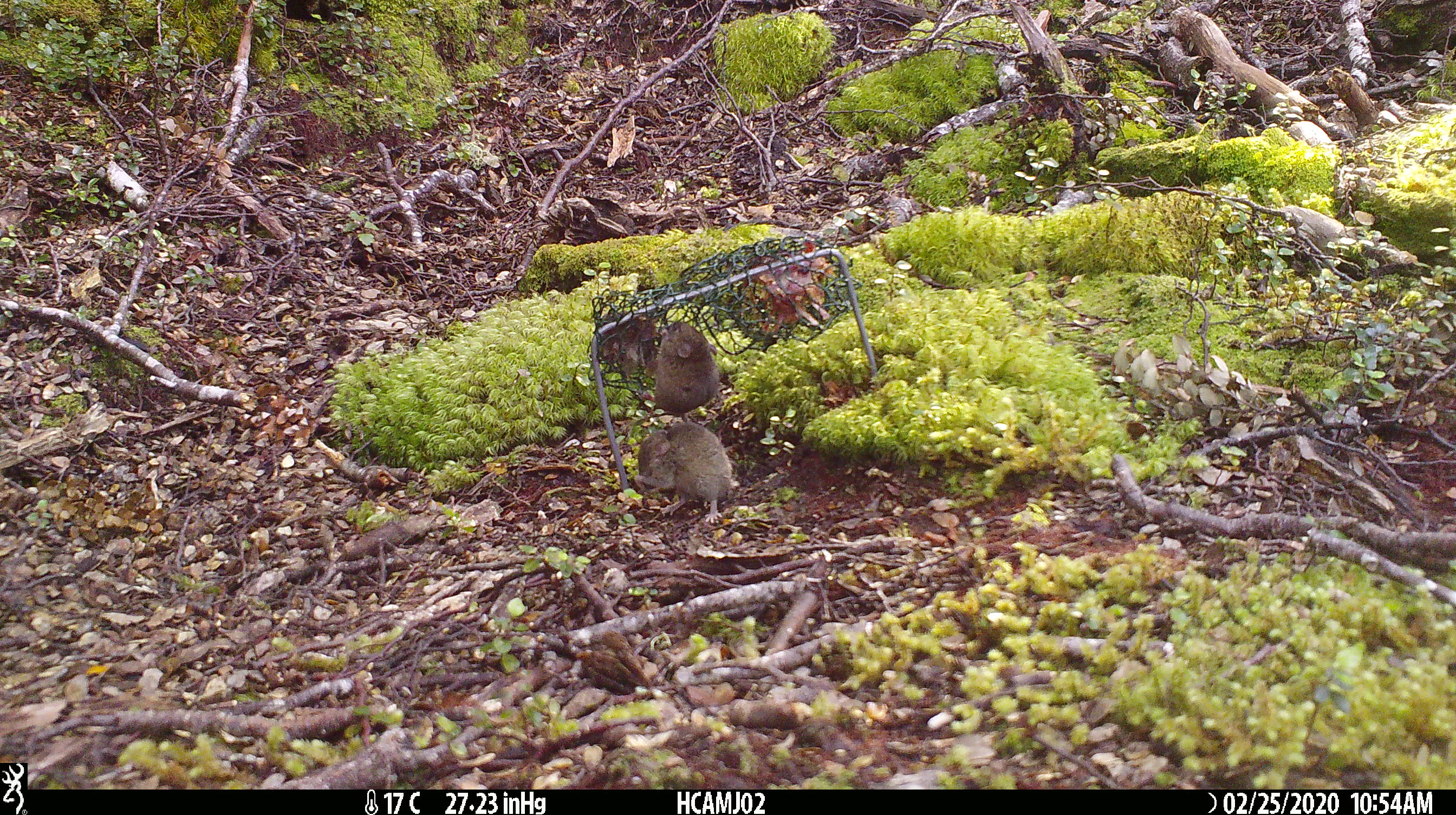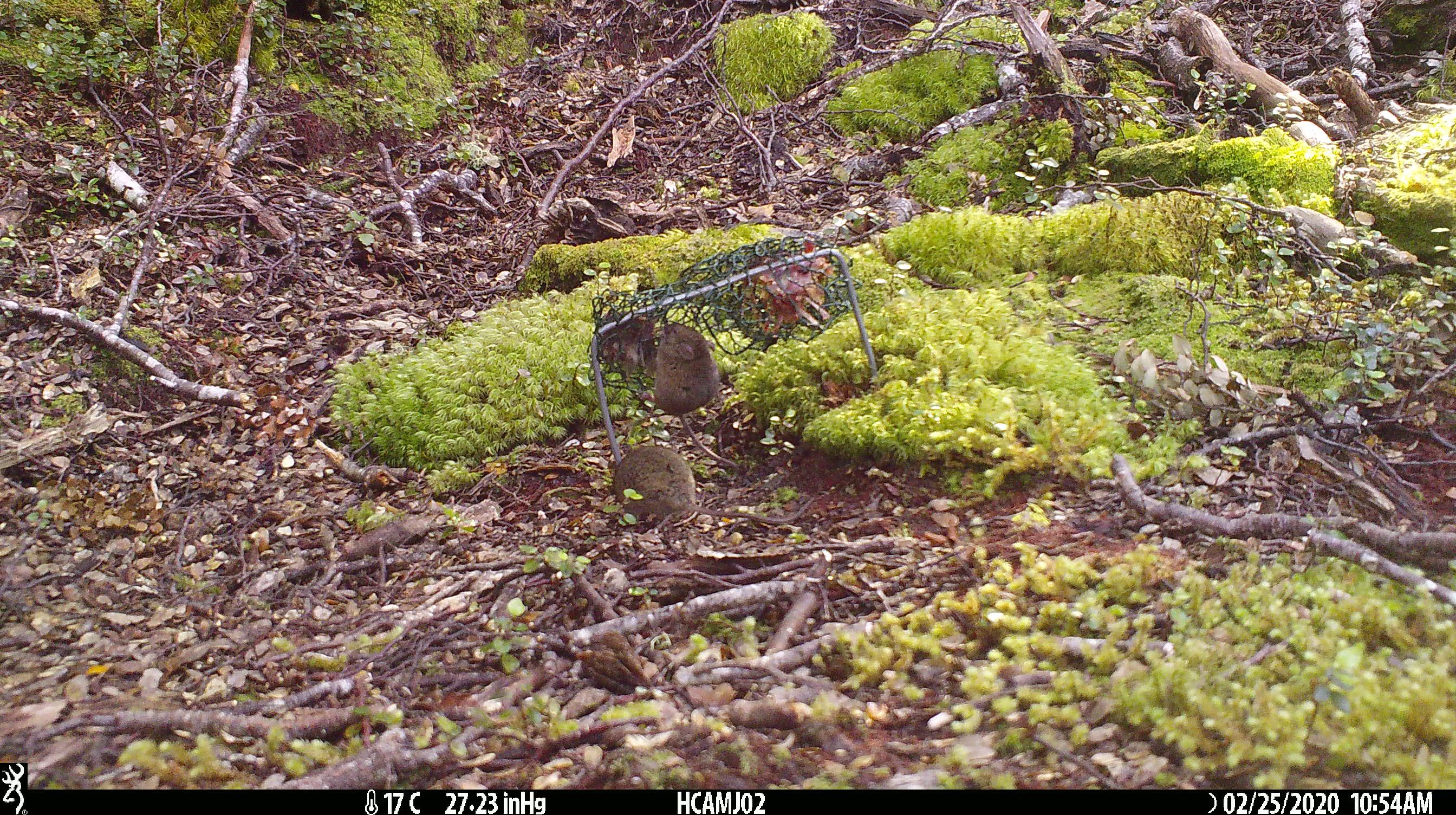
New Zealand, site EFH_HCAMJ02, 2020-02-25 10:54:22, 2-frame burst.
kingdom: Animalia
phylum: Chordata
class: Mammalia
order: Rodentia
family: Muridae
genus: Mus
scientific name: Mus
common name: mouse